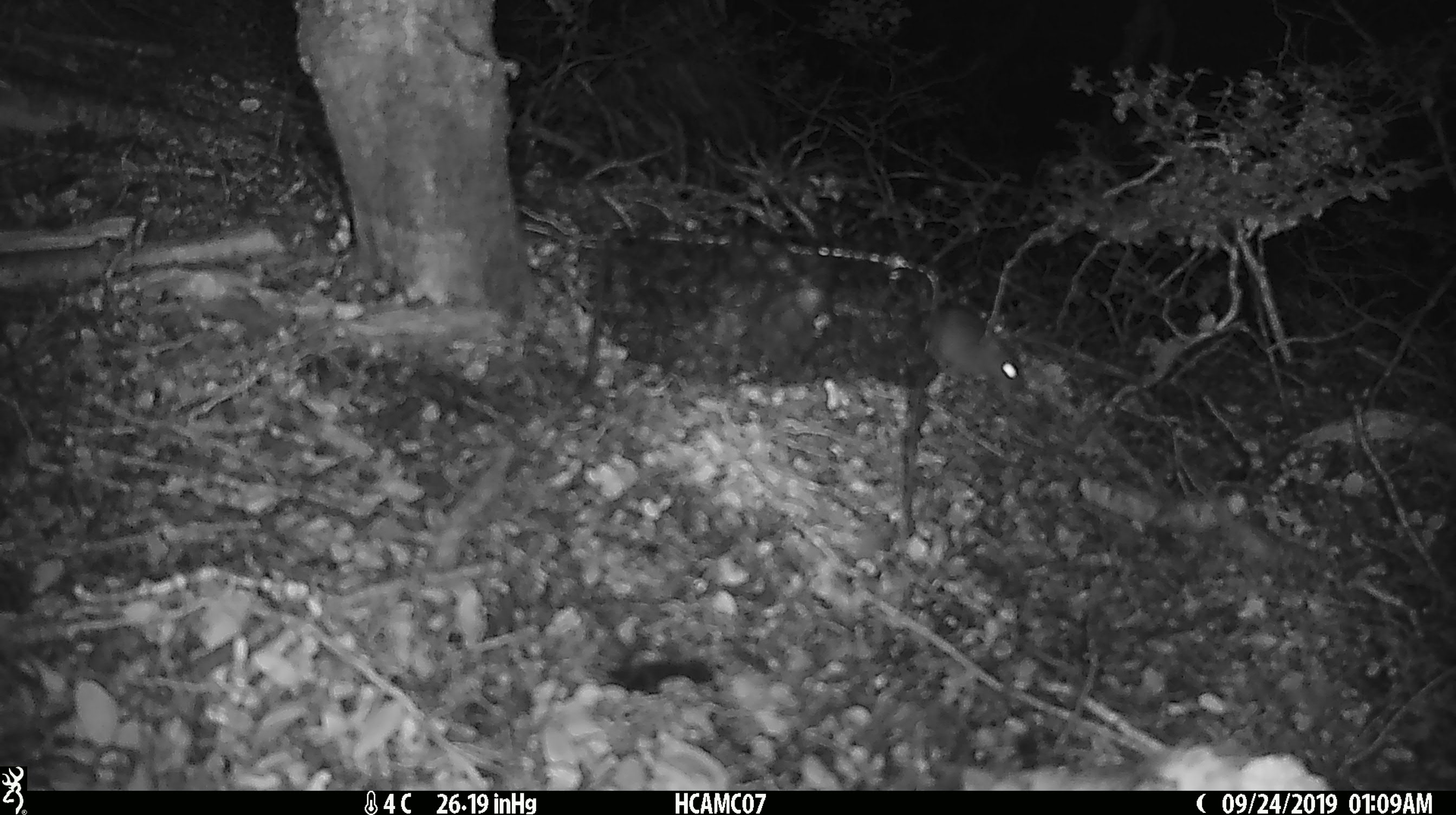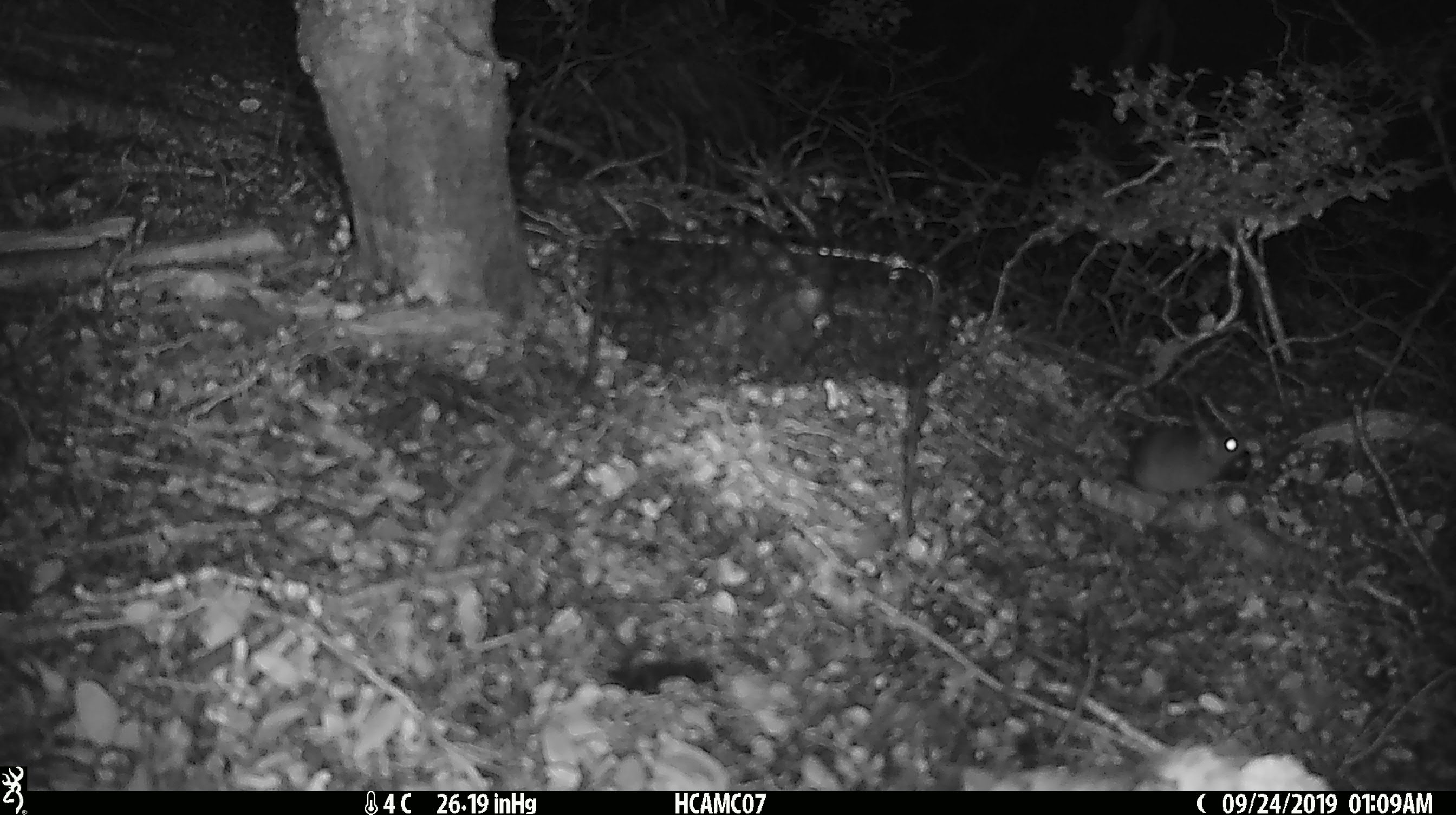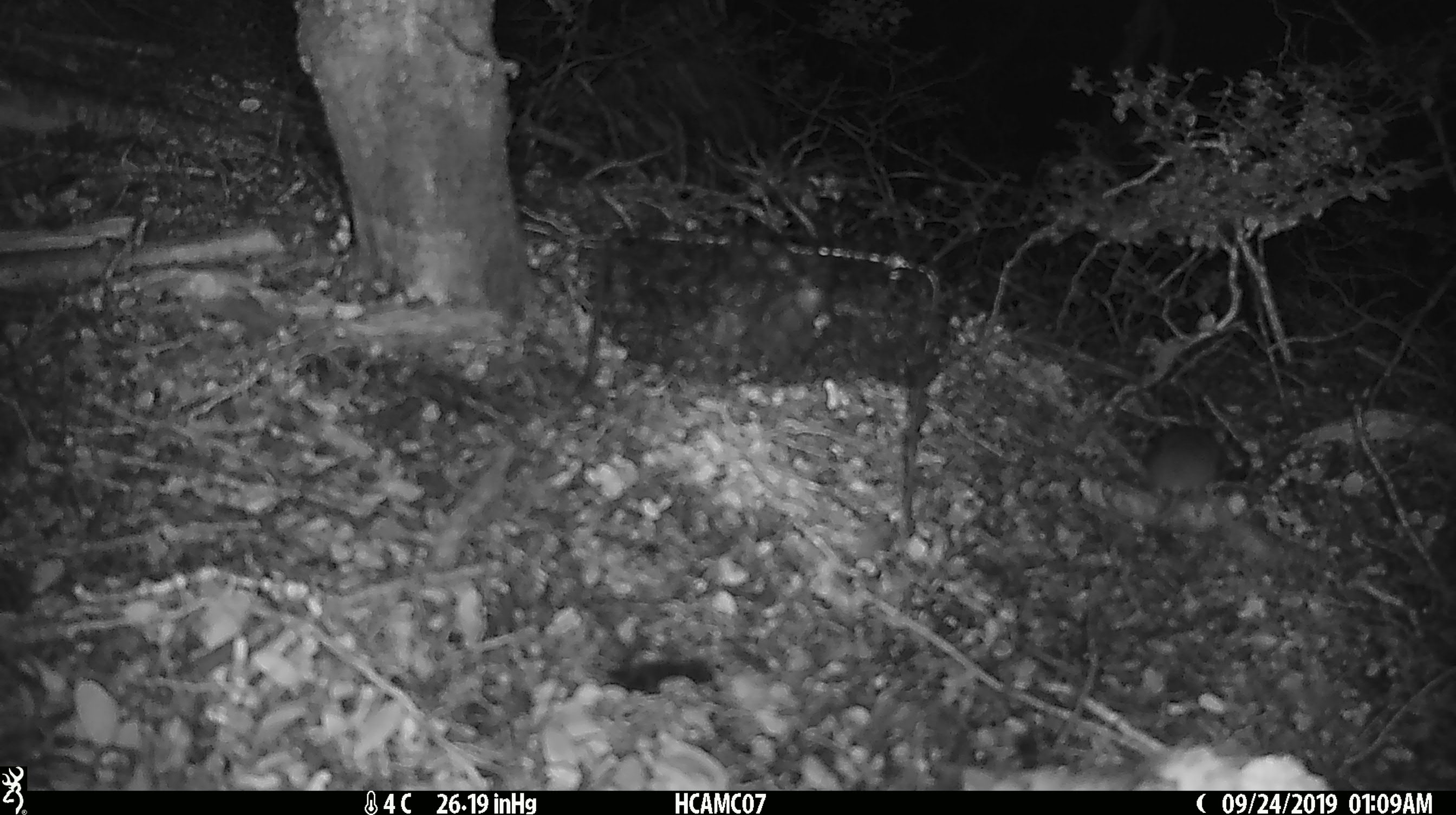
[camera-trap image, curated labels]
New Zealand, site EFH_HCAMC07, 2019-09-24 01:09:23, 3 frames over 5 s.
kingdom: Animalia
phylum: Chordata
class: Mammalia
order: Rodentia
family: Muridae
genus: Mus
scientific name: Mus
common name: mouse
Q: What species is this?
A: Mouse (Mus).